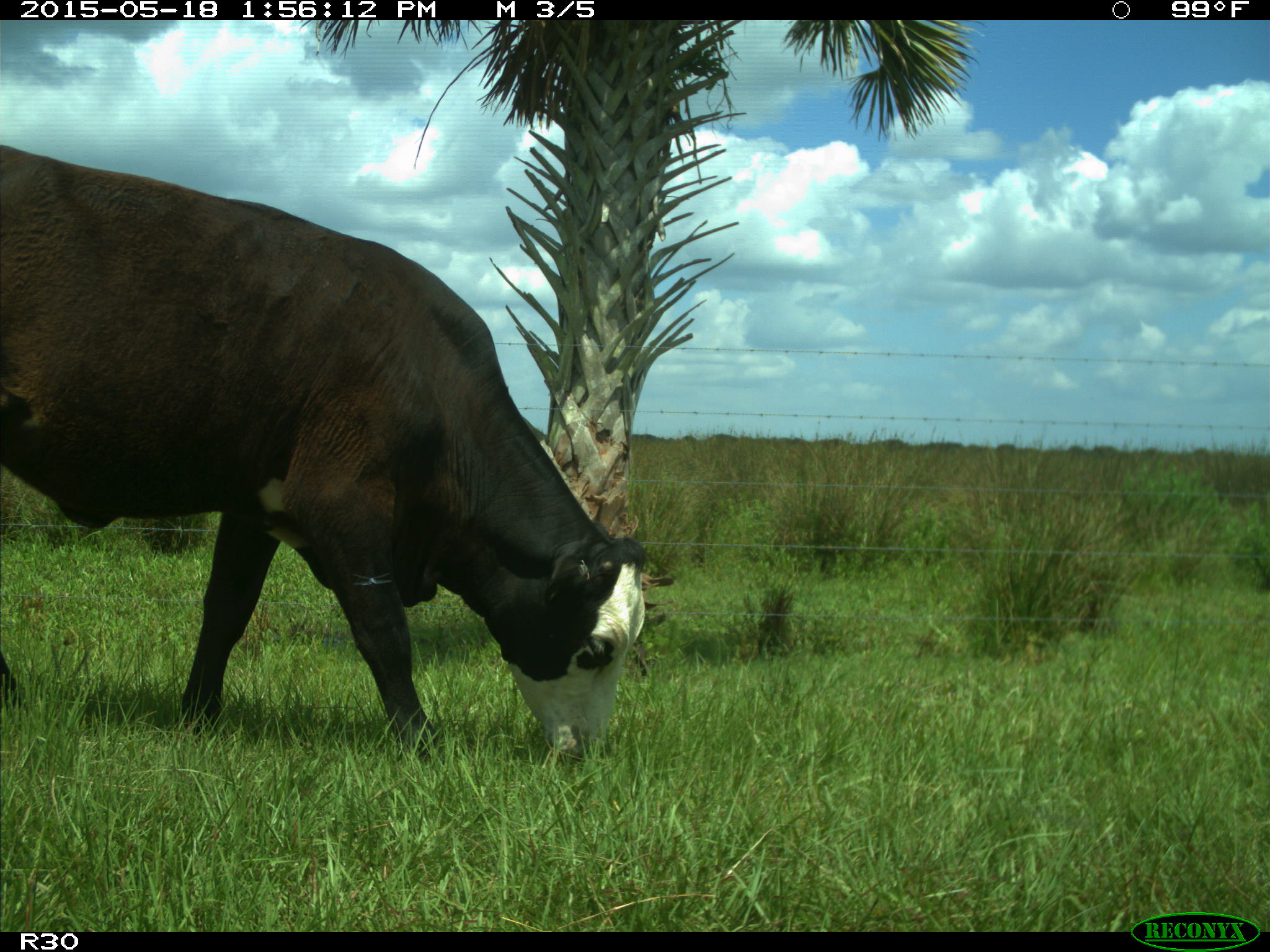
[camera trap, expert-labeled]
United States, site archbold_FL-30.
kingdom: Animalia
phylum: Chordata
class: Mammalia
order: Artiodactyla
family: Bovidae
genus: Bos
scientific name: Bos taurus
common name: domestic cow